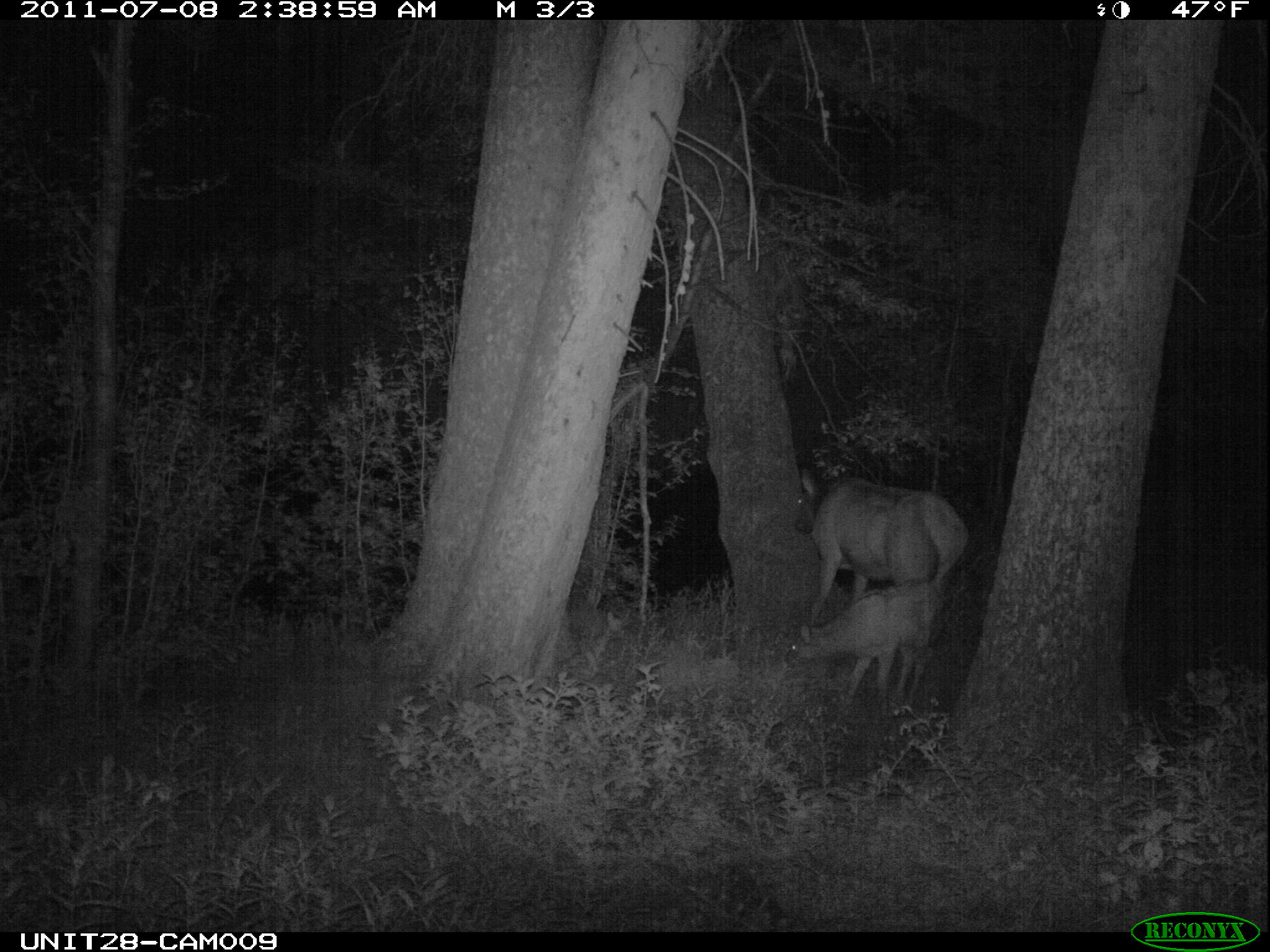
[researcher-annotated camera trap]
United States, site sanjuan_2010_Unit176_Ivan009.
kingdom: Animalia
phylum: Chordata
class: Mammalia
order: Artiodactyla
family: Cervidae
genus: Cervus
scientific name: Cervus elaphus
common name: red deer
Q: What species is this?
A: Cervus elaphus (red deer).